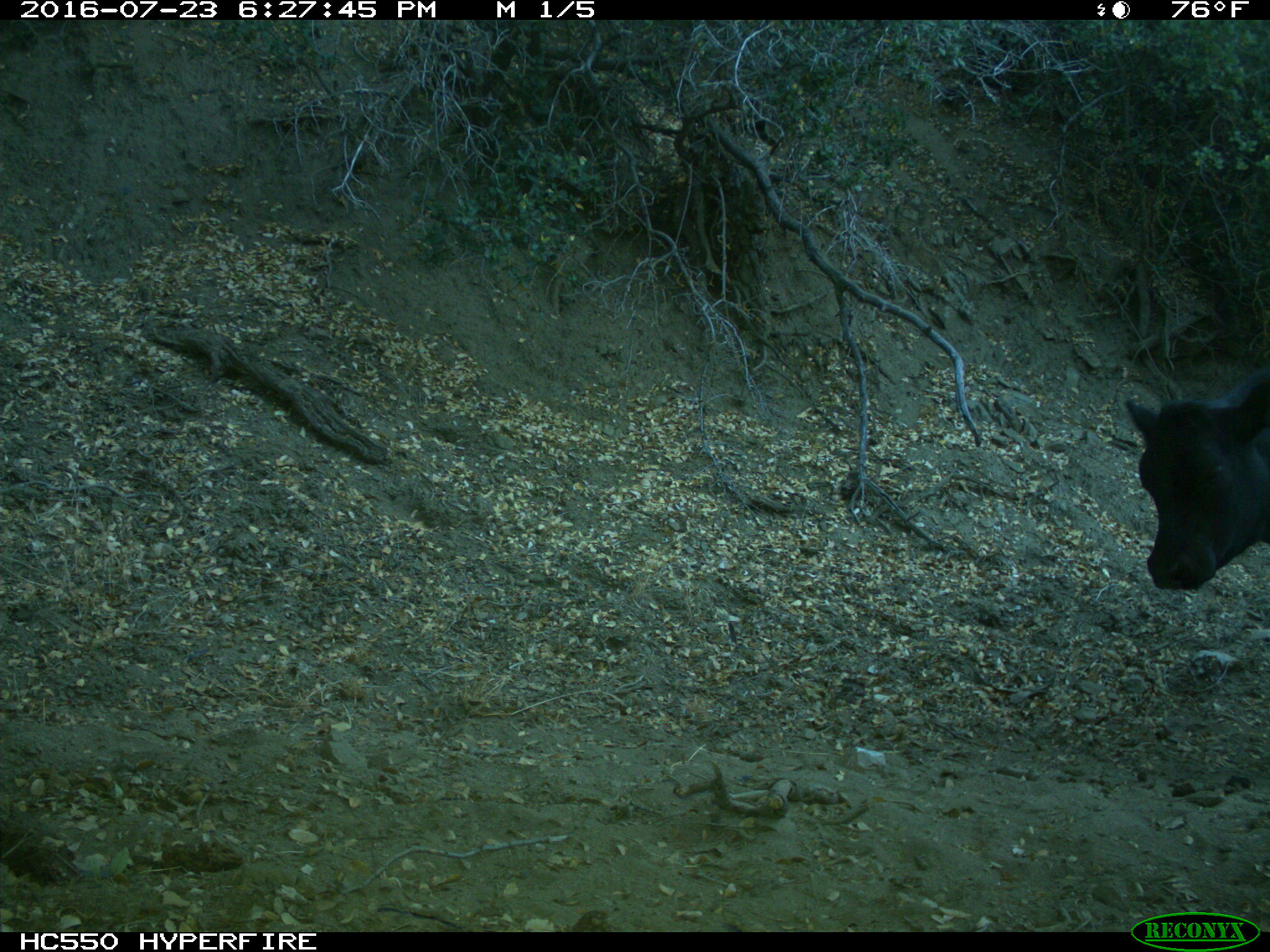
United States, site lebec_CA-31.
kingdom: Animalia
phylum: Chordata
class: Mammalia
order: Artiodactyla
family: Bovidae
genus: Bos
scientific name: Bos taurus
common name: domestic cow